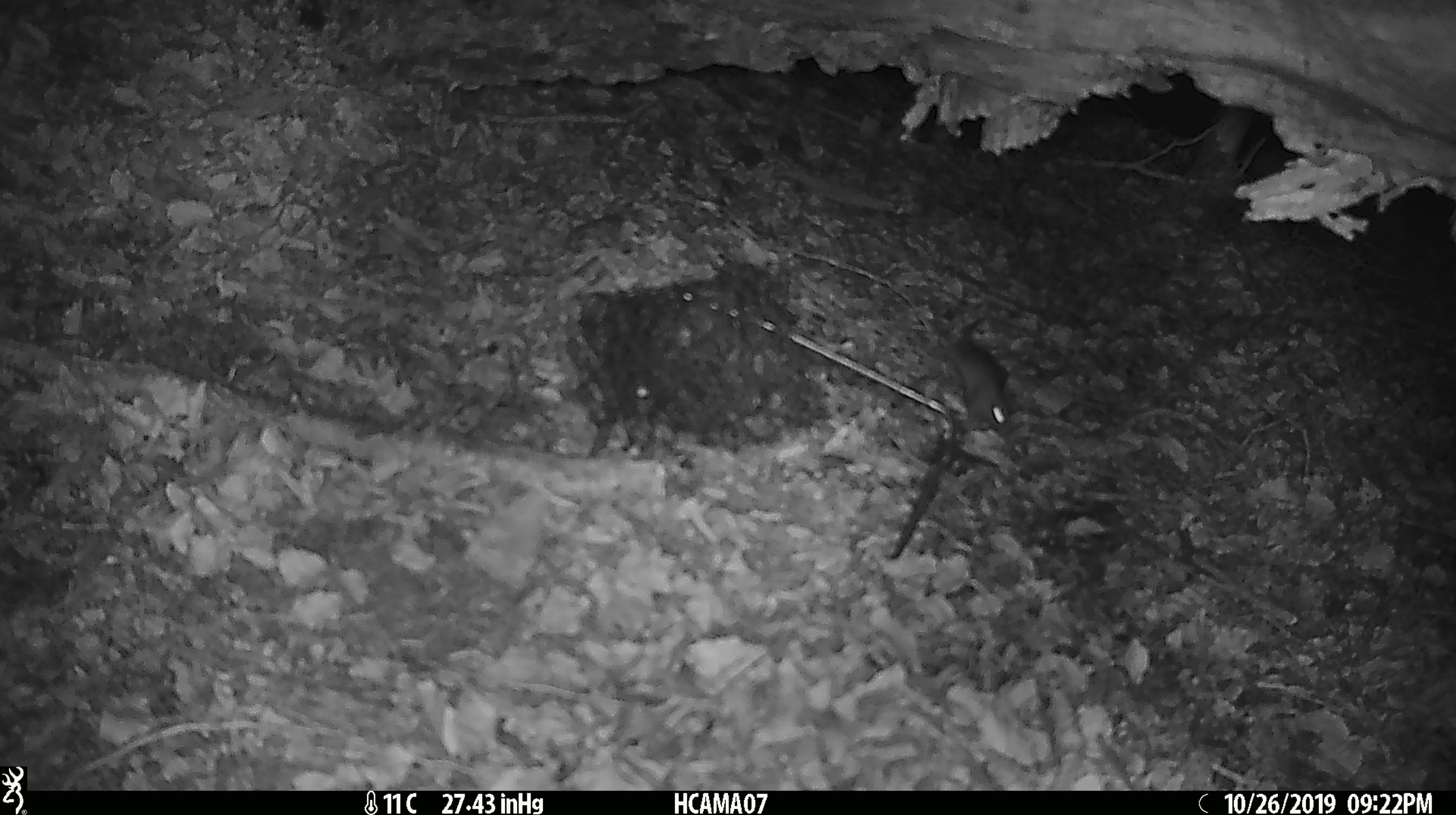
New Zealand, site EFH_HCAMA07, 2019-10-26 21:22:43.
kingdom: Animalia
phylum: Chordata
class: Mammalia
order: Rodentia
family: Muridae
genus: Mus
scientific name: Mus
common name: mouse